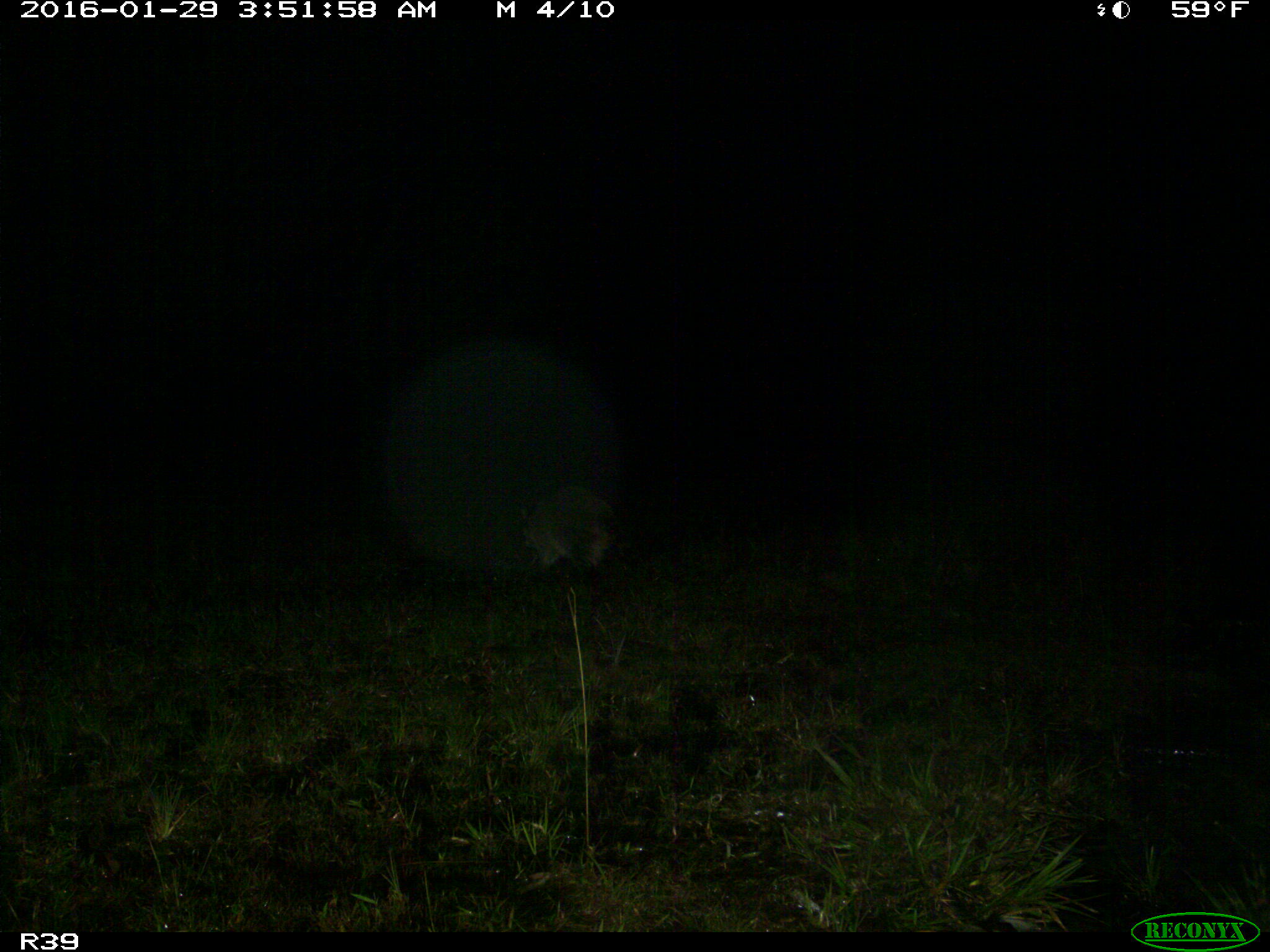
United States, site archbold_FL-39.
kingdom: Animalia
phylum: Chordata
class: Mammalia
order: Carnivora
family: Procyonidae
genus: Procyon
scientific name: Procyon lotor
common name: common raccoon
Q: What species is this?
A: Procyon lotor (common raccoon).